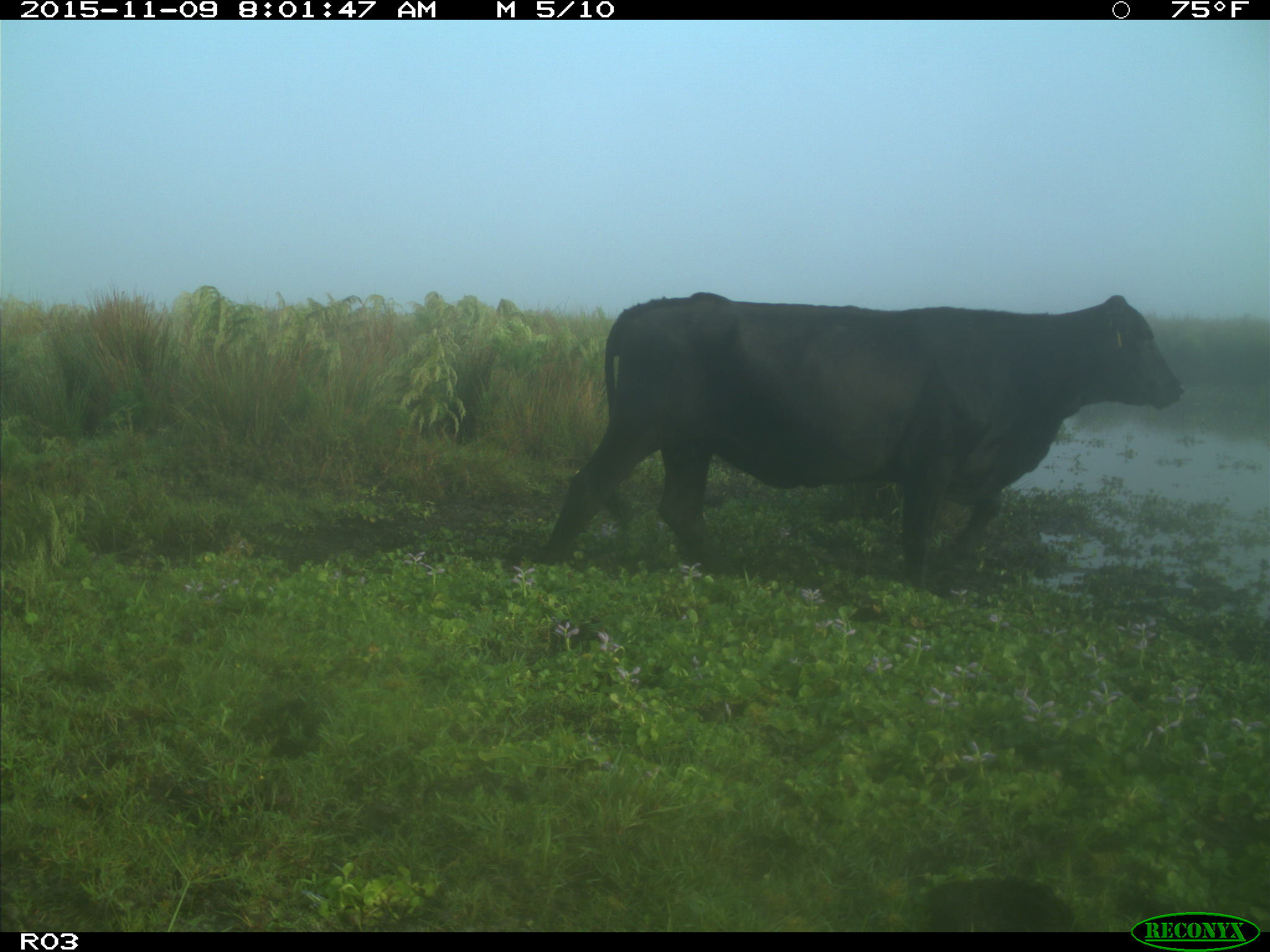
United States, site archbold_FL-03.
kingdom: Animalia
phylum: Chordata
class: Mammalia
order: Artiodactyla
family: Bovidae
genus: Bos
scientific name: Bos taurus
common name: domestic cow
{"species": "Bos taurus (domestic cow)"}